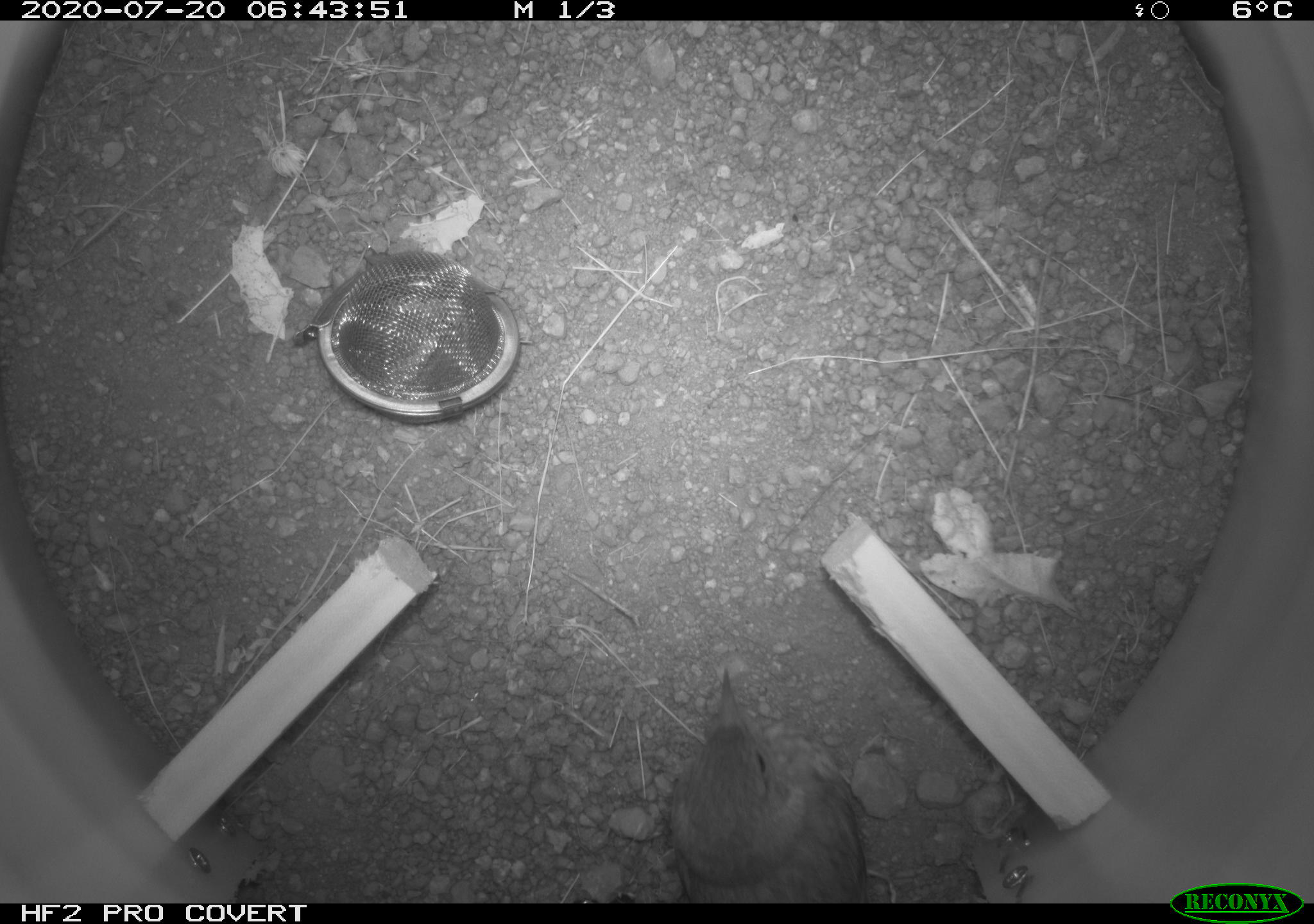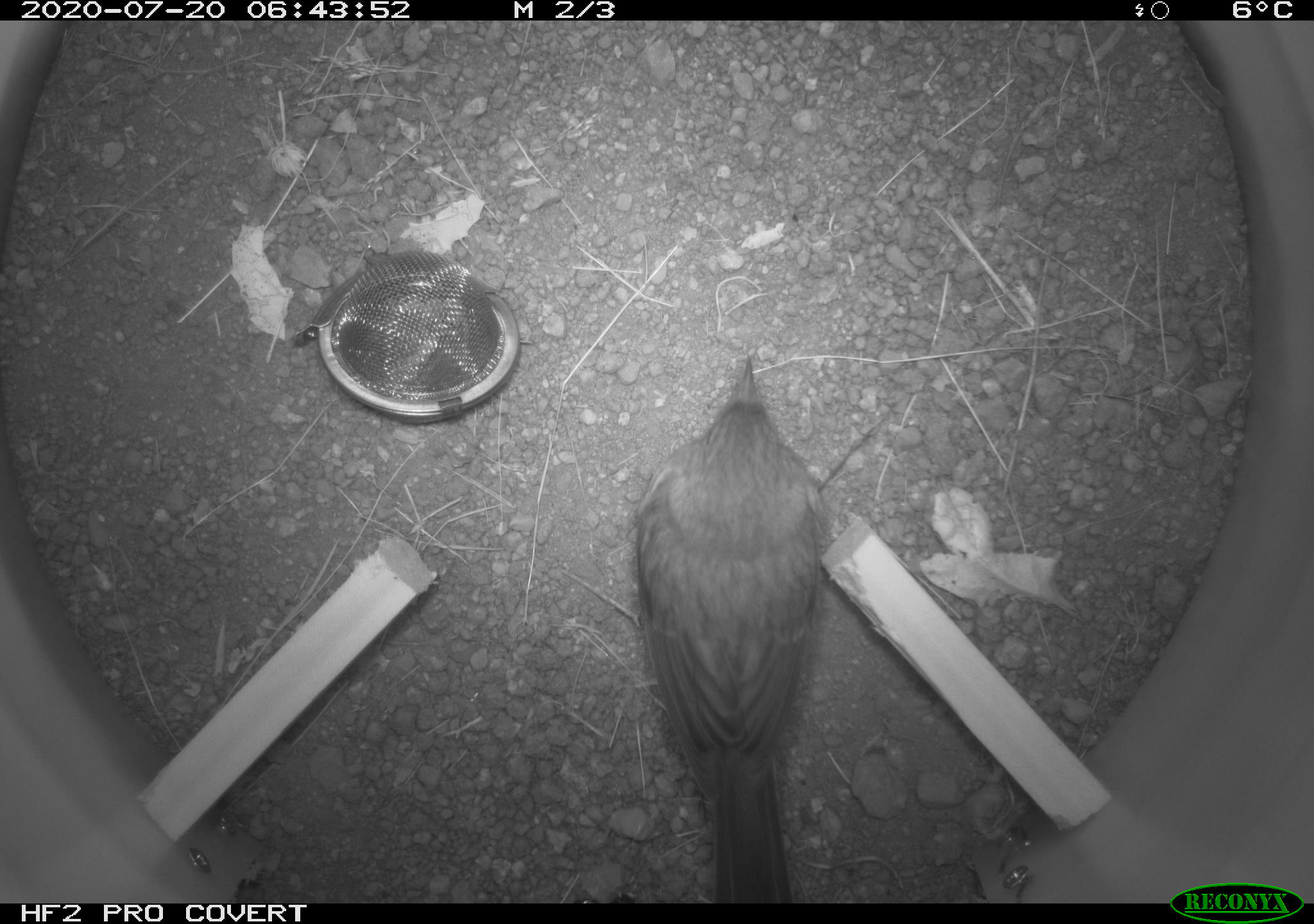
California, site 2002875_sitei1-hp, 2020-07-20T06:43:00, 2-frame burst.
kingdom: Animalia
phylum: Chordata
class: Aves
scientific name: Aves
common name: bird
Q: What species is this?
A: Bird (Aves).